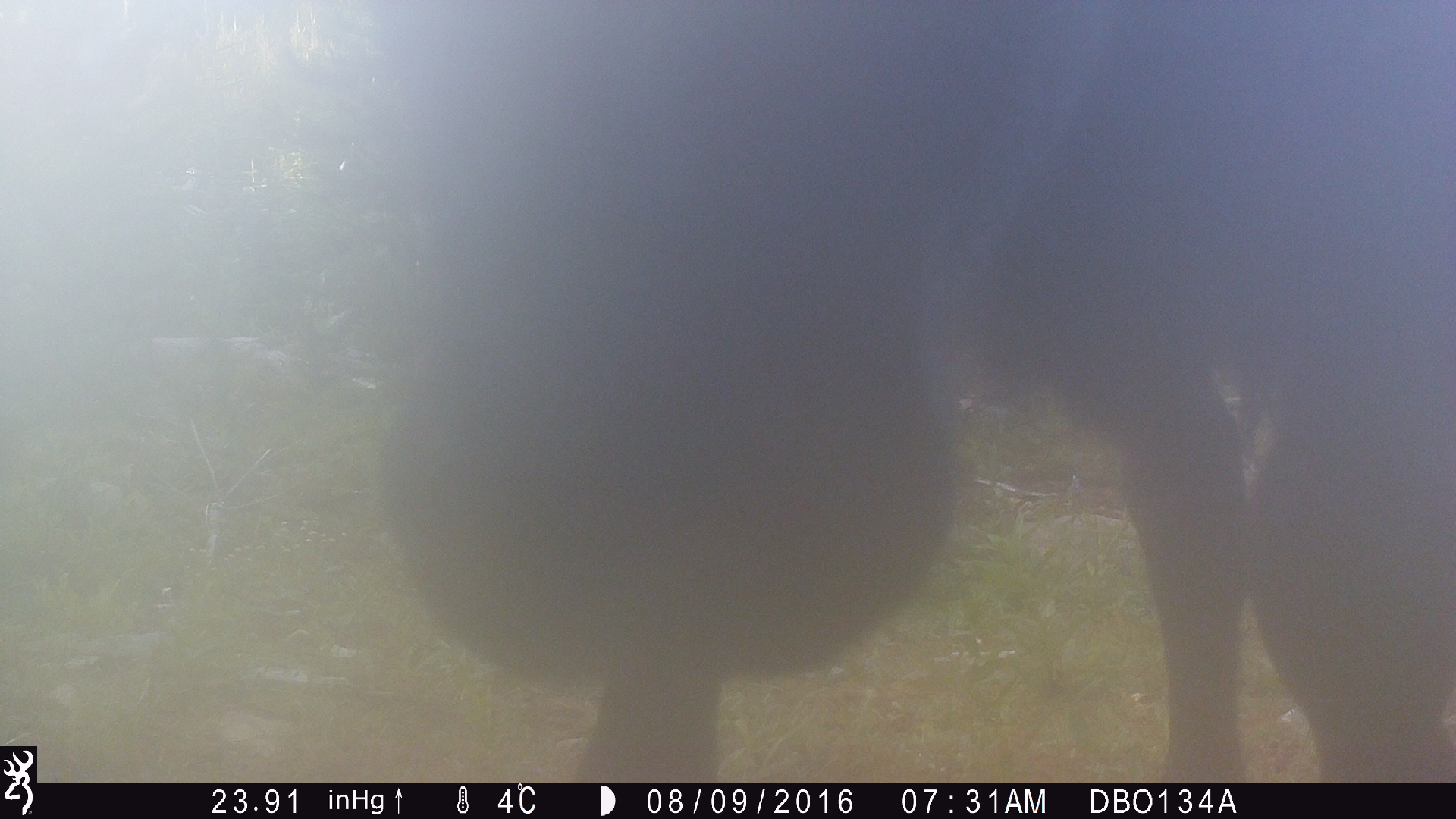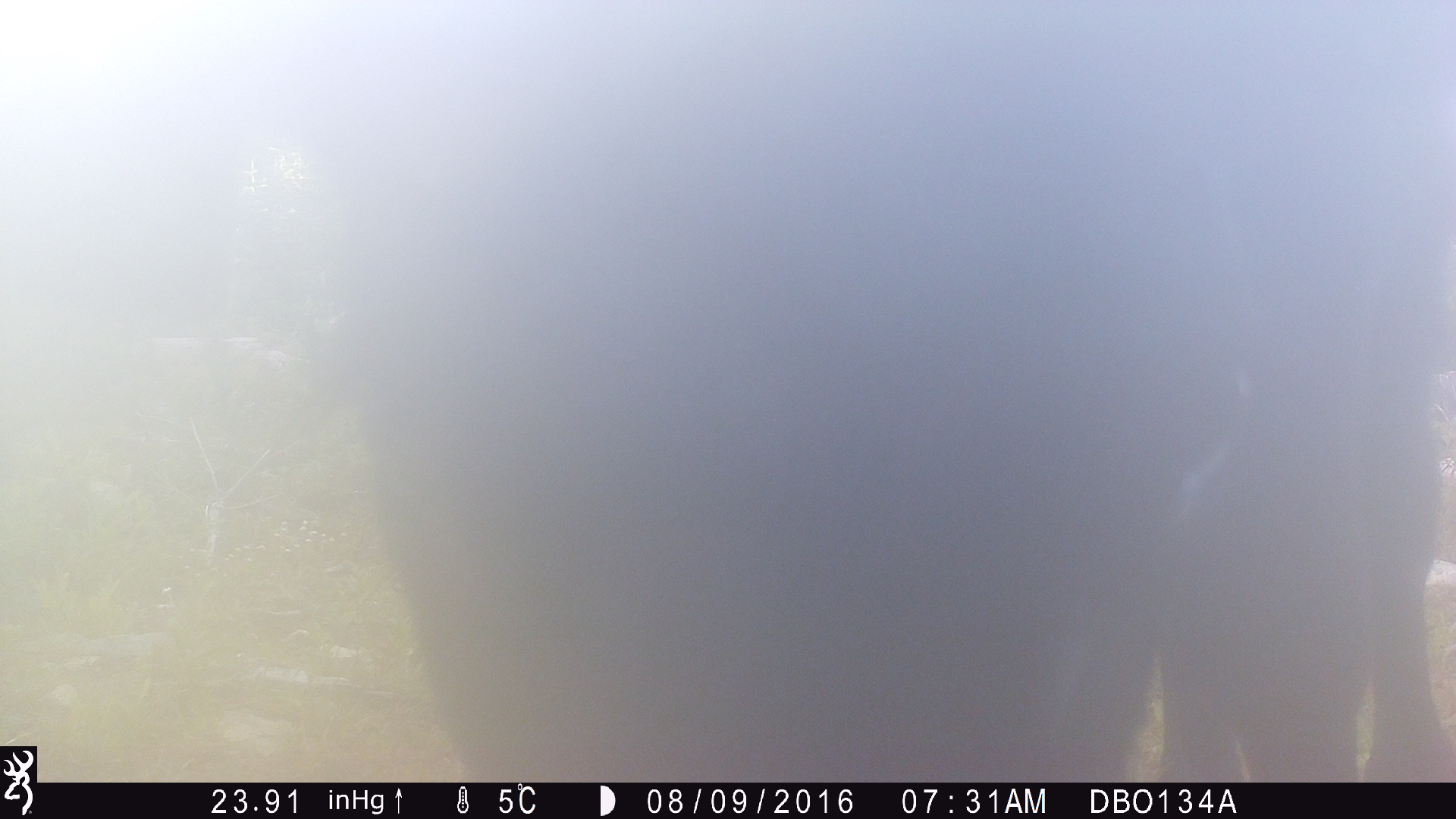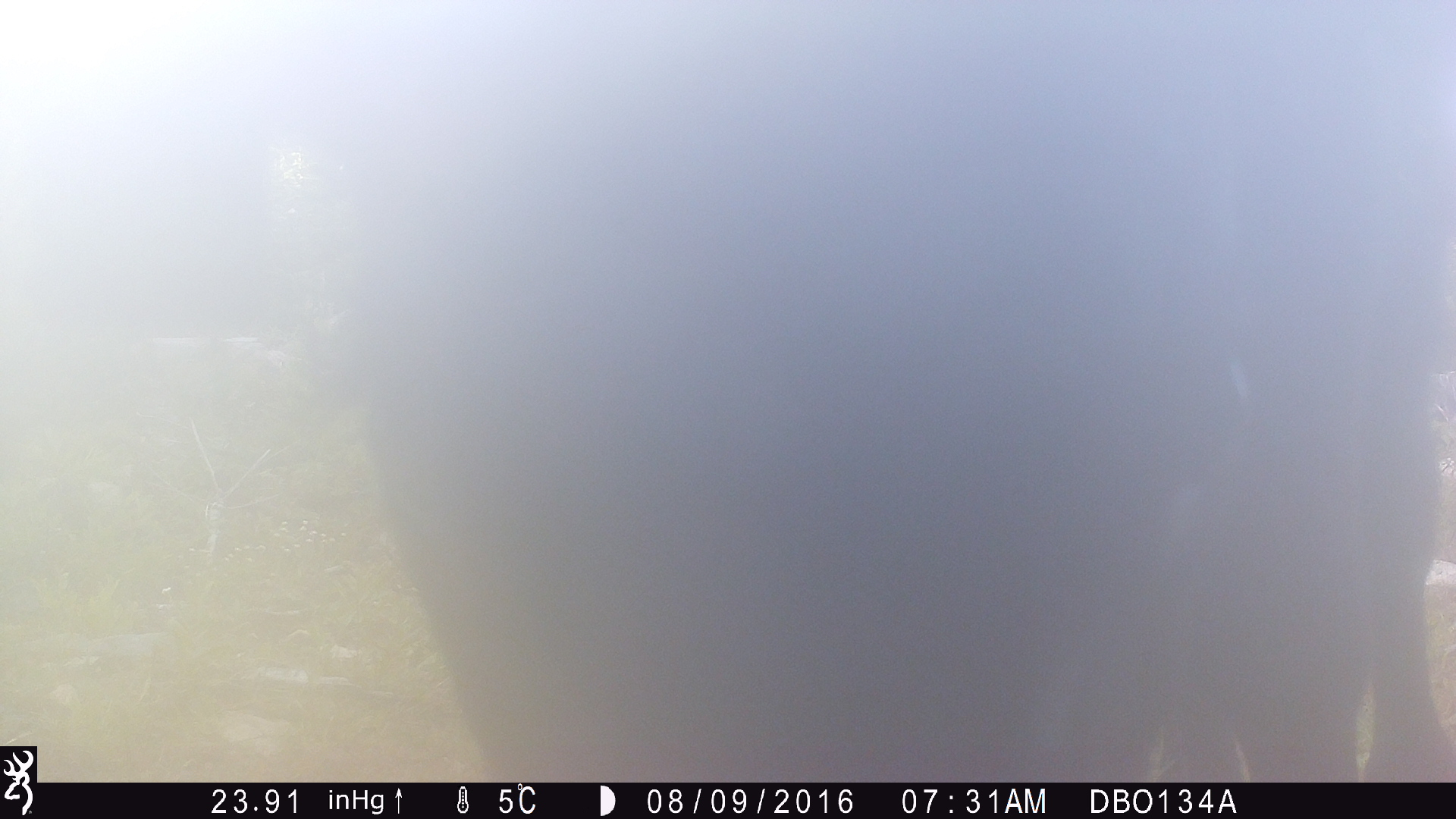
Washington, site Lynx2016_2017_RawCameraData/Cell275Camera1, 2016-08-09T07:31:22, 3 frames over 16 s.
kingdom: Animalia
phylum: Chordata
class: Mammalia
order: Artiodactyla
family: Bovidae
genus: Bos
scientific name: Bos taurus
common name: domestic cattle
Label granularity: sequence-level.